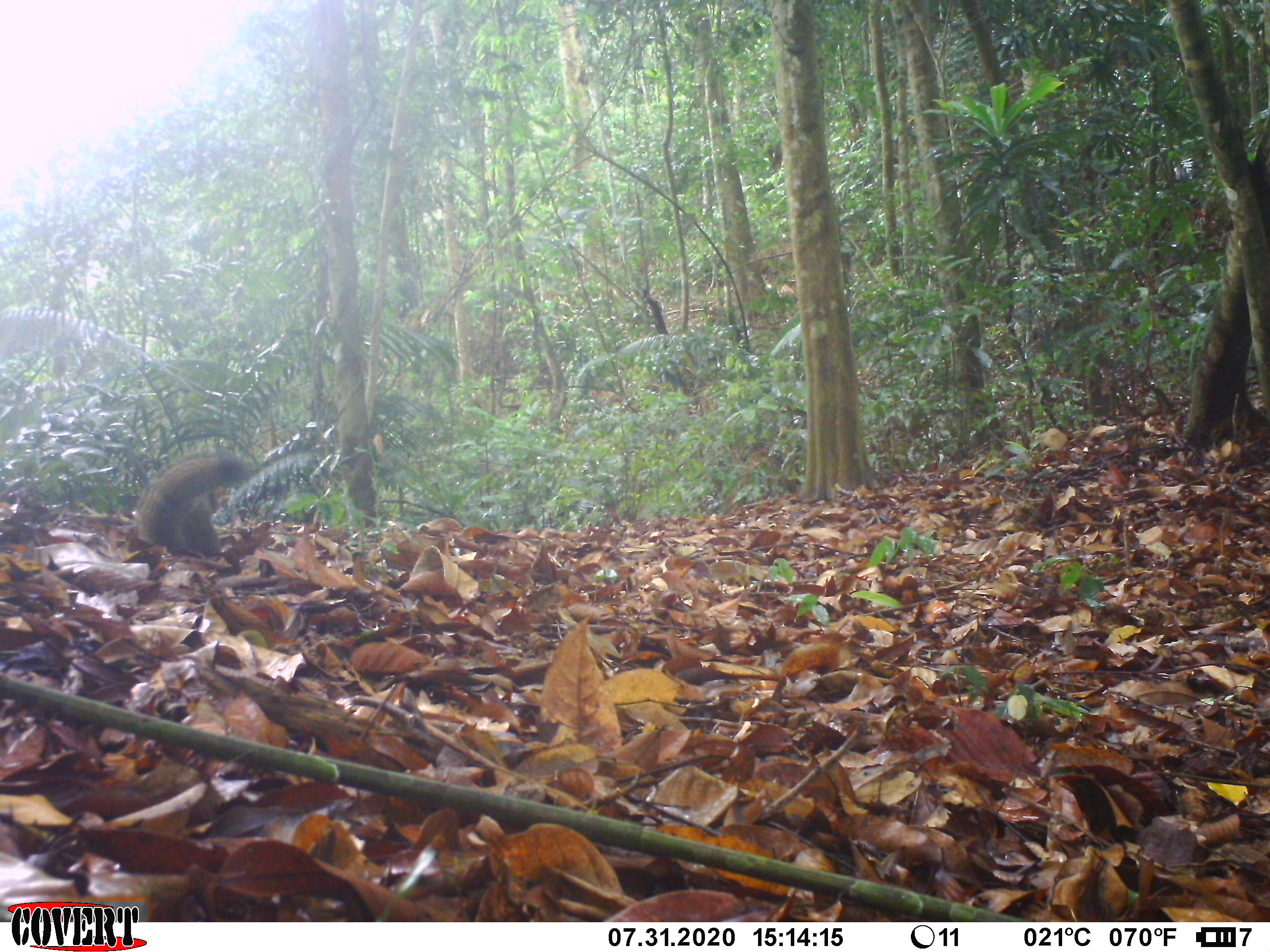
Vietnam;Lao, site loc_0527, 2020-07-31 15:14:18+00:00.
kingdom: Animalia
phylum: Chordata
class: Mammalia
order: Rodentia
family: Sciuridae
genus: Callosciurus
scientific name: Callosciurus erythraeus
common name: pallas's squirrel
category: pallass squirrel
Pallass squirrel (pallas's squirrel) (Callosciurus erythraeus). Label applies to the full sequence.